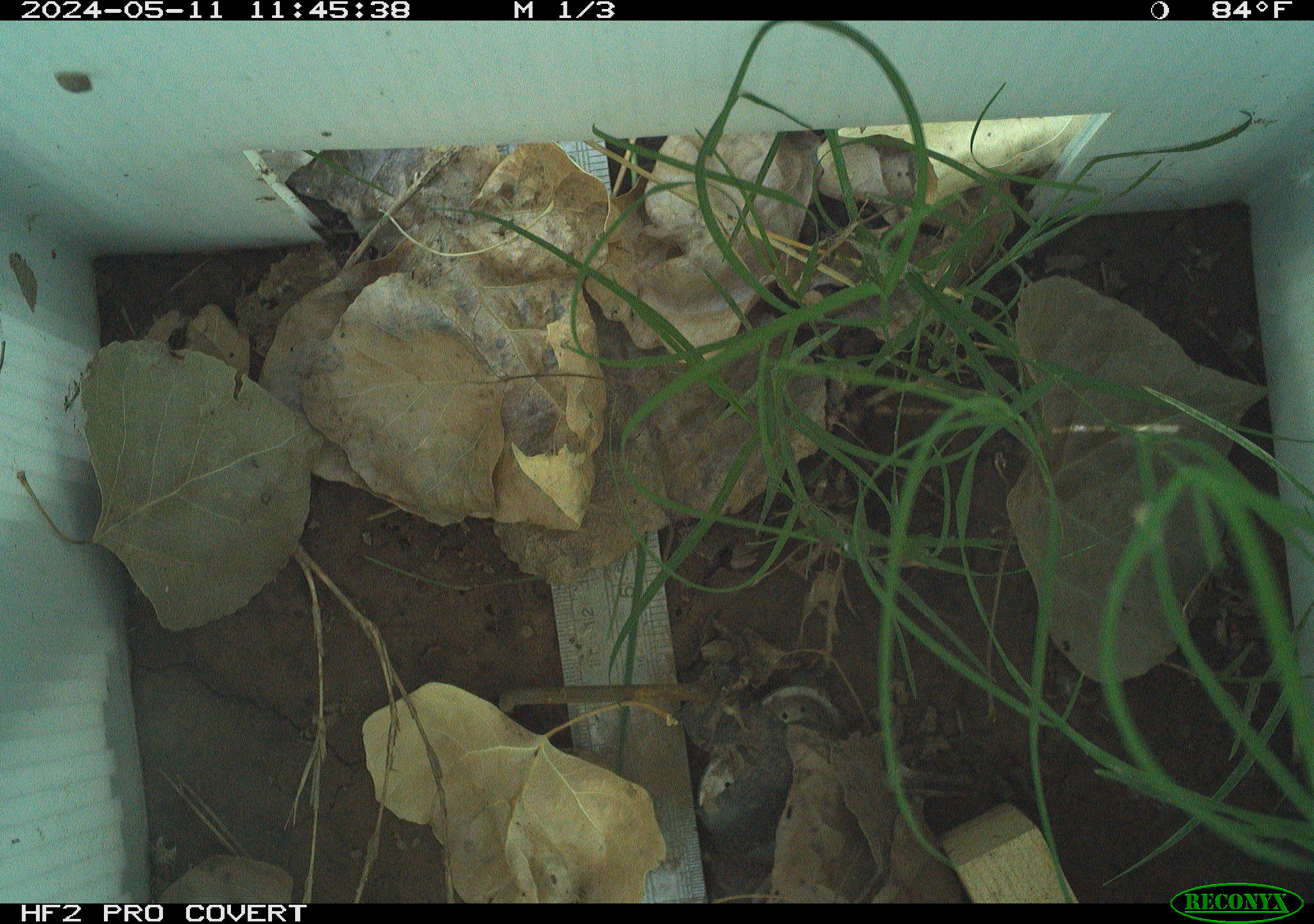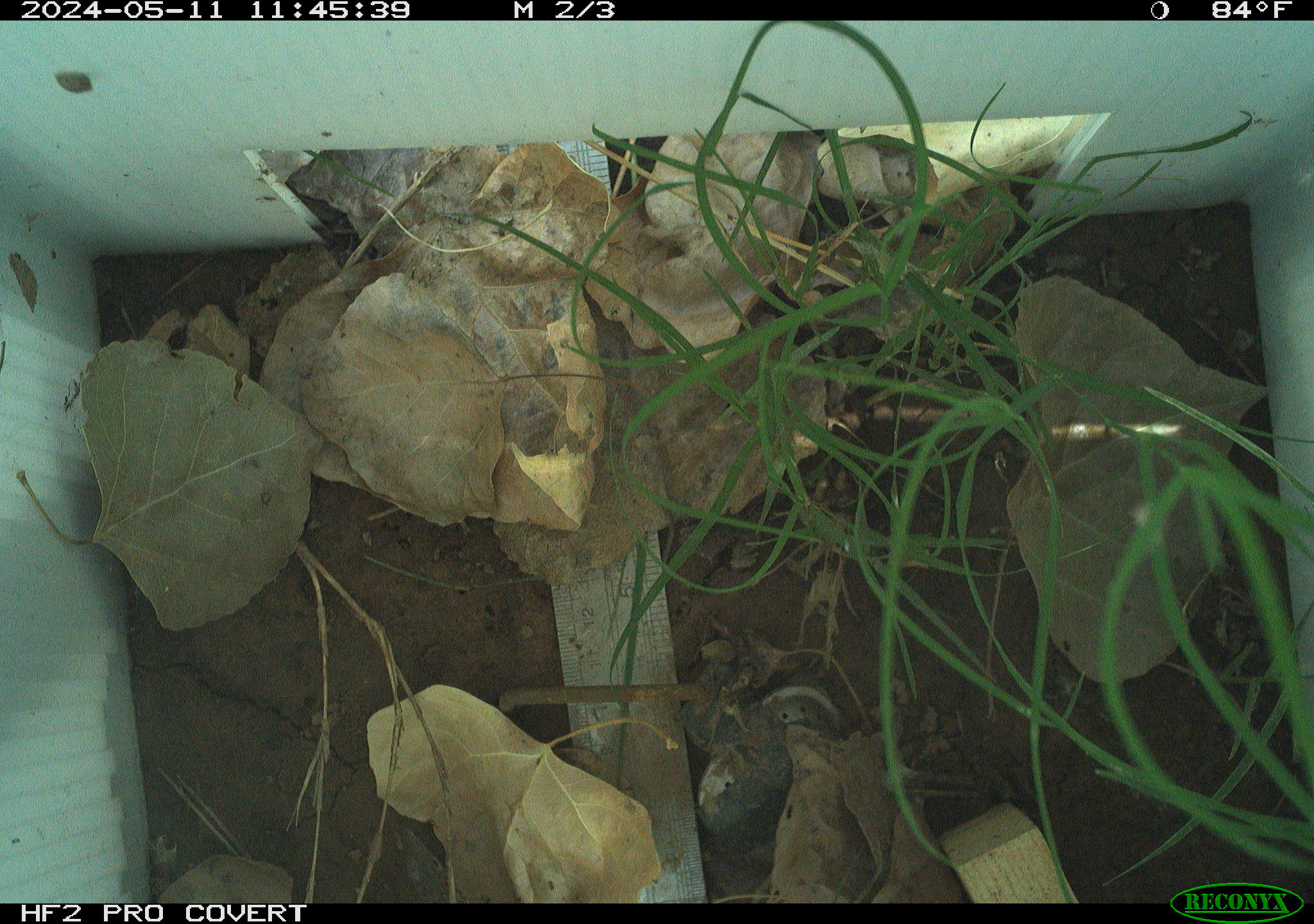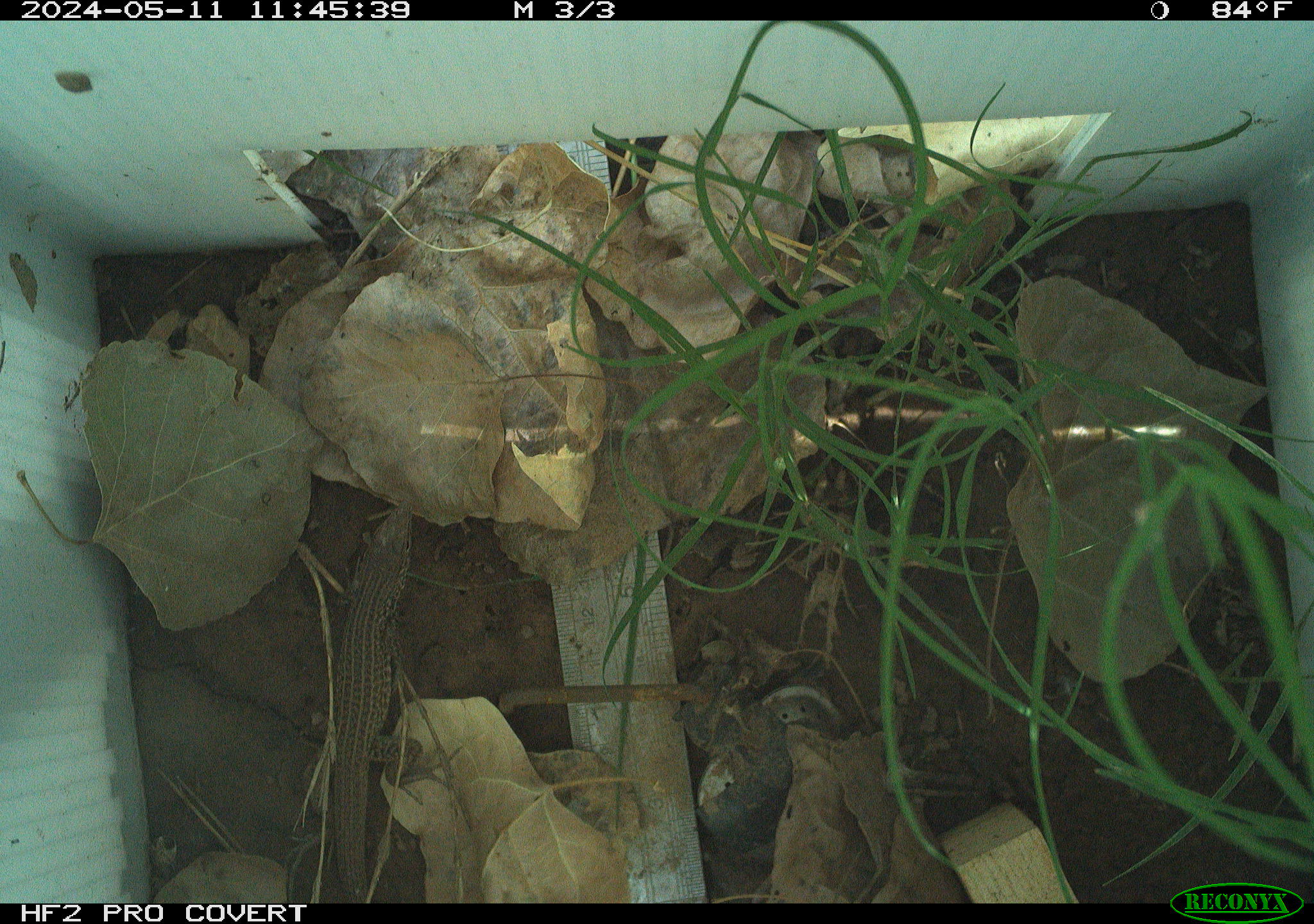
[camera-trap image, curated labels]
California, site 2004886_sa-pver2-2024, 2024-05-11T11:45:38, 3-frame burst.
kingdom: Animalia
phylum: Chordata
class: Reptilia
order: Squamata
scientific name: Squamata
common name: lizards and snakes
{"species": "lizards and snakes (Squamata)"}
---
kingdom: Animalia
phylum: Chordata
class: Reptilia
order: Squamata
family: Teiidae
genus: Aspidoscelis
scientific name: Aspidoscelis tigris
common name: western whiptail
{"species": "western whiptail (Aspidoscelis tigris)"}